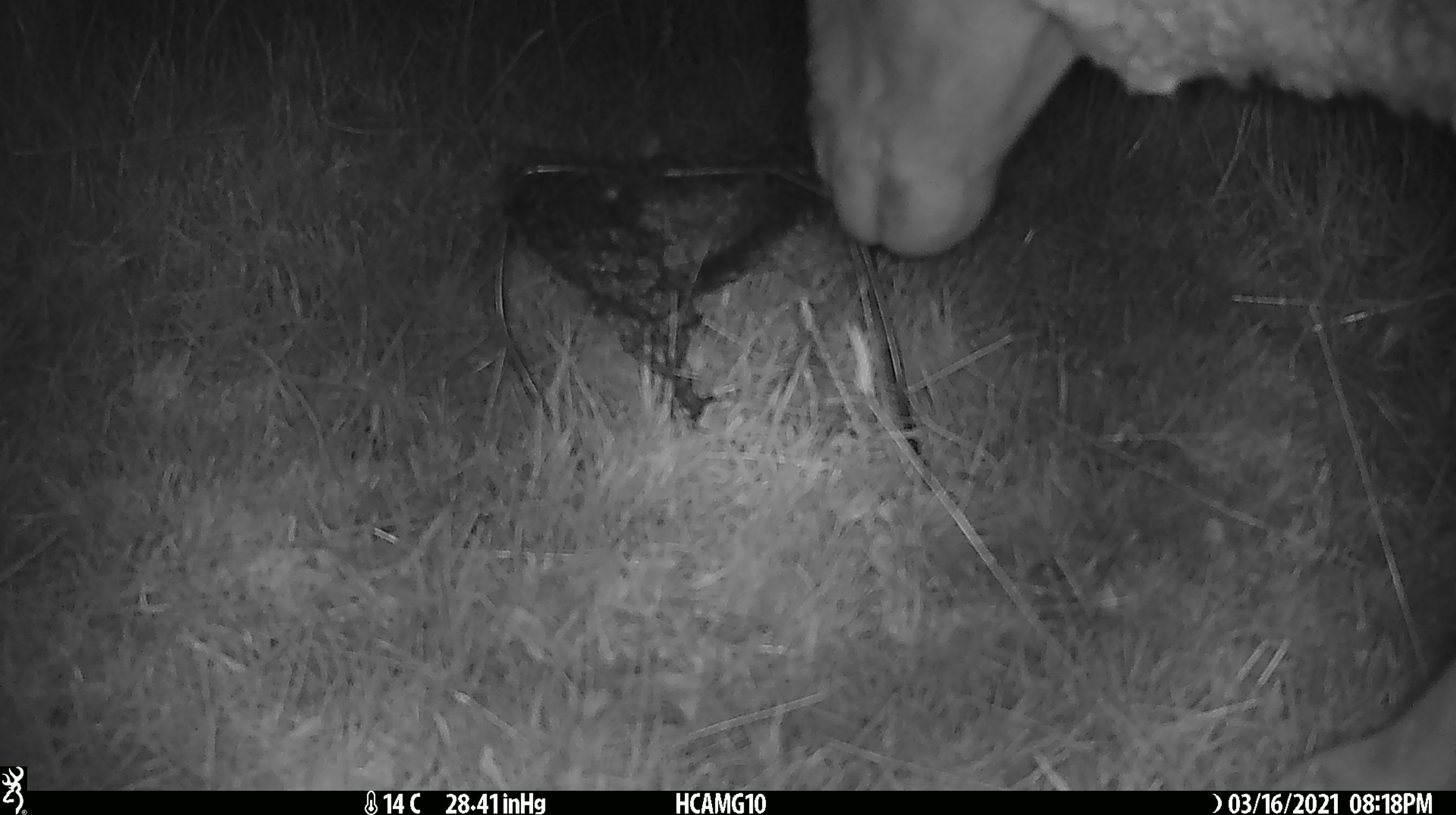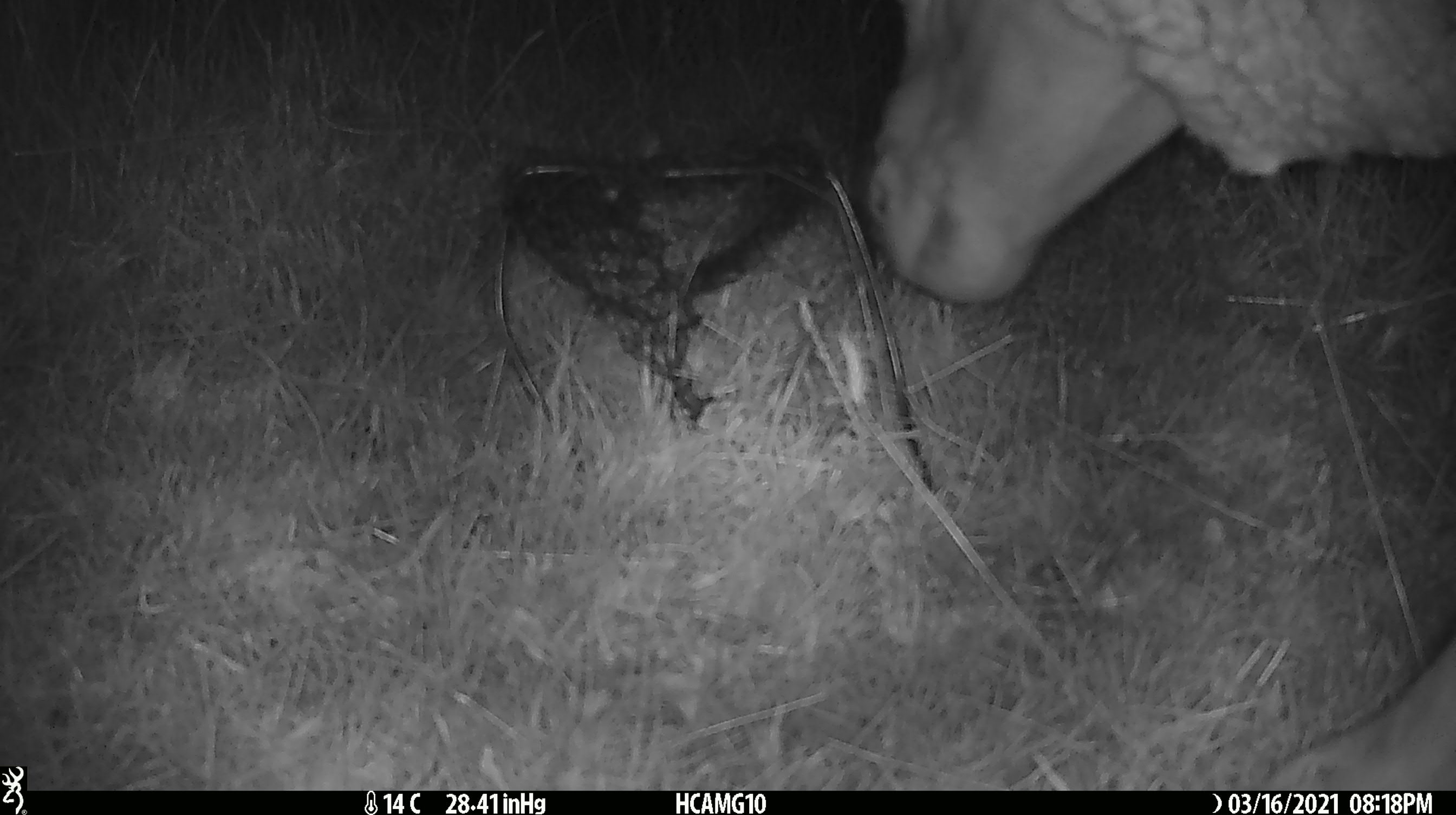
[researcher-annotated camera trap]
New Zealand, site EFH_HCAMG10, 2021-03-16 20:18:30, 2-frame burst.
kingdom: Animalia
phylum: Chordata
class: Mammalia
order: Artiodactyla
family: Bovidae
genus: Ovis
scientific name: Ovis aries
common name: domestic sheep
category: sheep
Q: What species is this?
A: Sheep (domestic sheep) (Ovis aries).